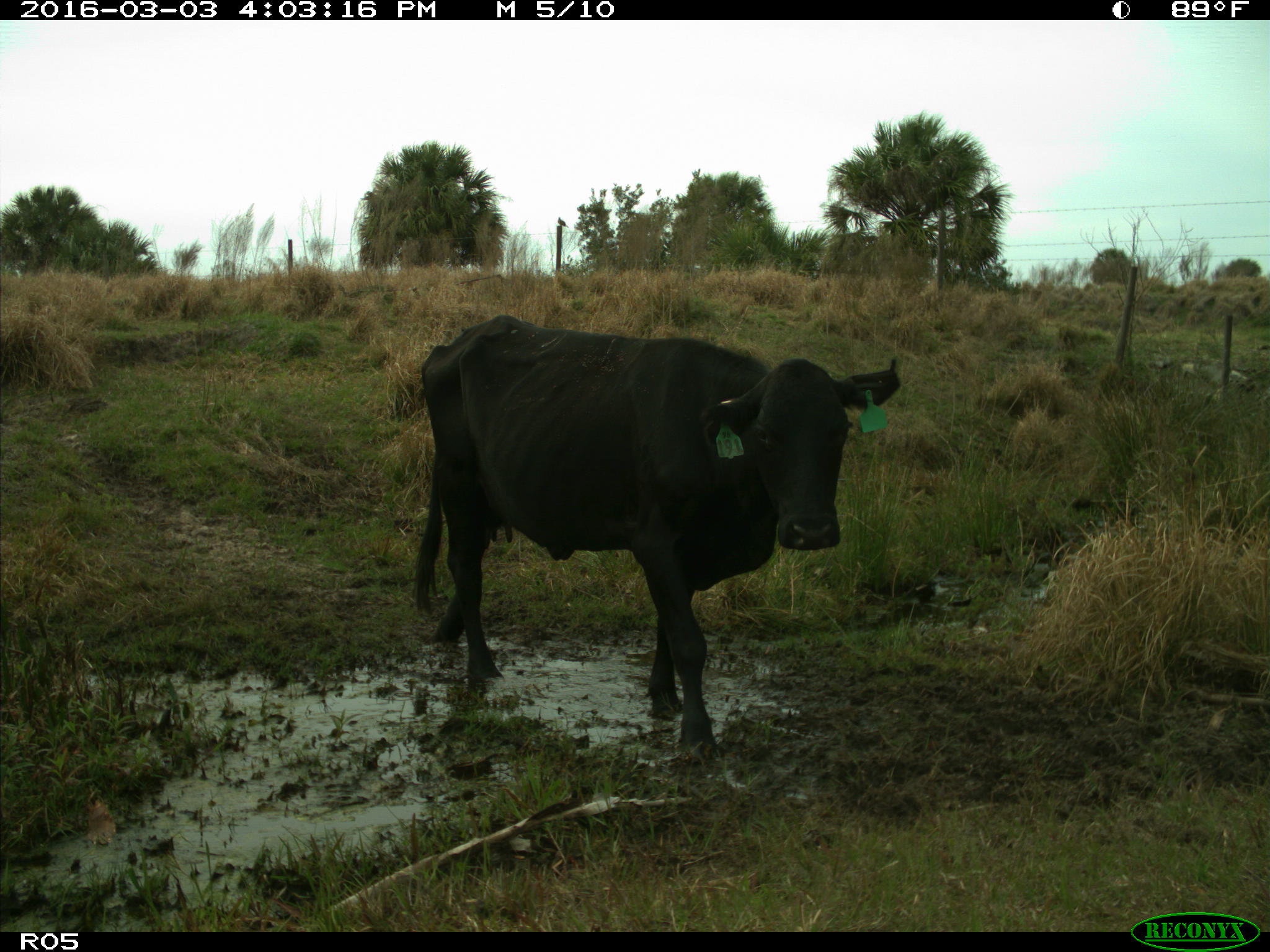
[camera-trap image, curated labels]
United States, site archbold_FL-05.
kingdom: Animalia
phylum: Chordata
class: Mammalia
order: Artiodactyla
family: Bovidae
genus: Bos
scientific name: Bos taurus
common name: domestic cow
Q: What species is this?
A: Bos taurus (domestic cow).